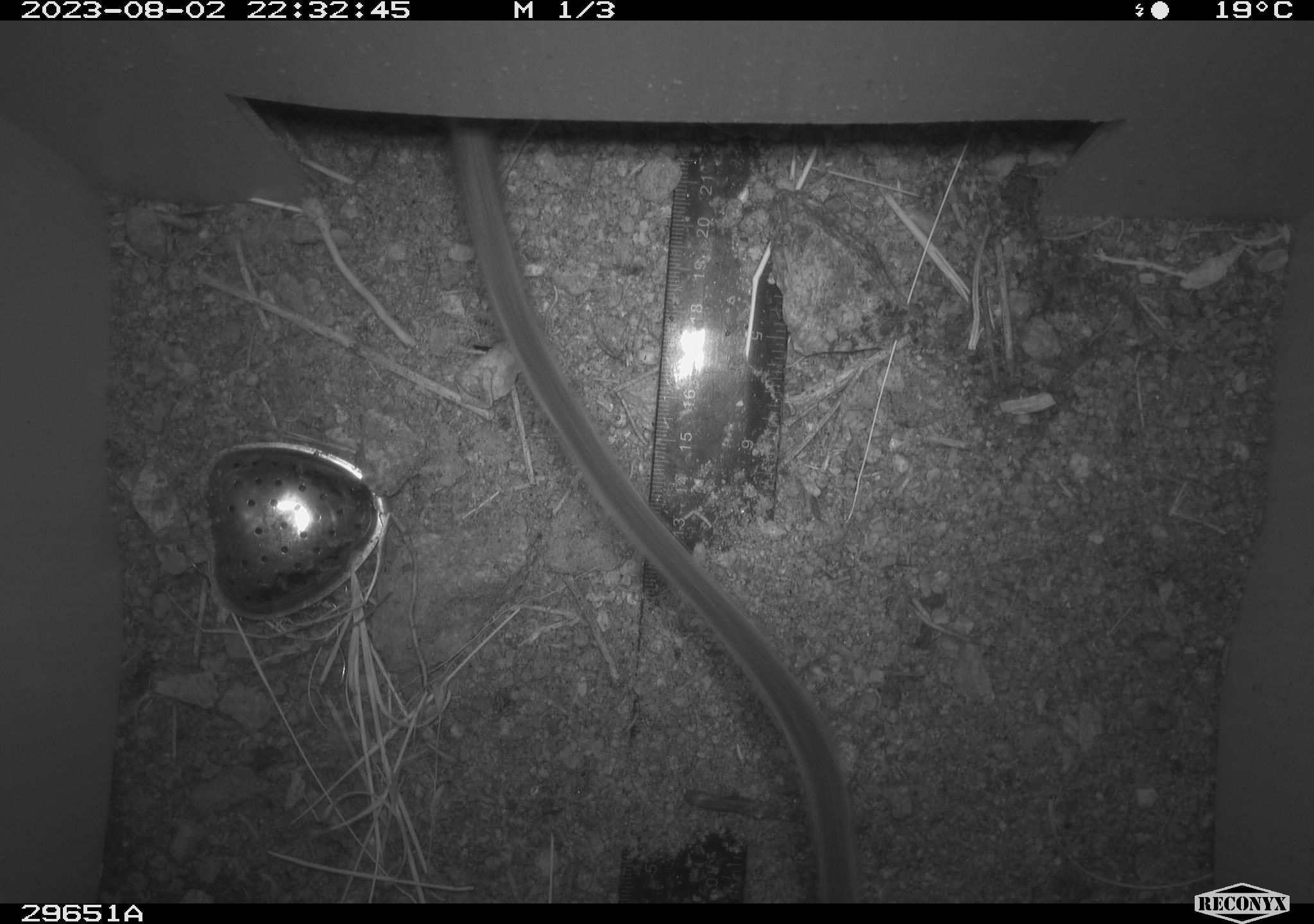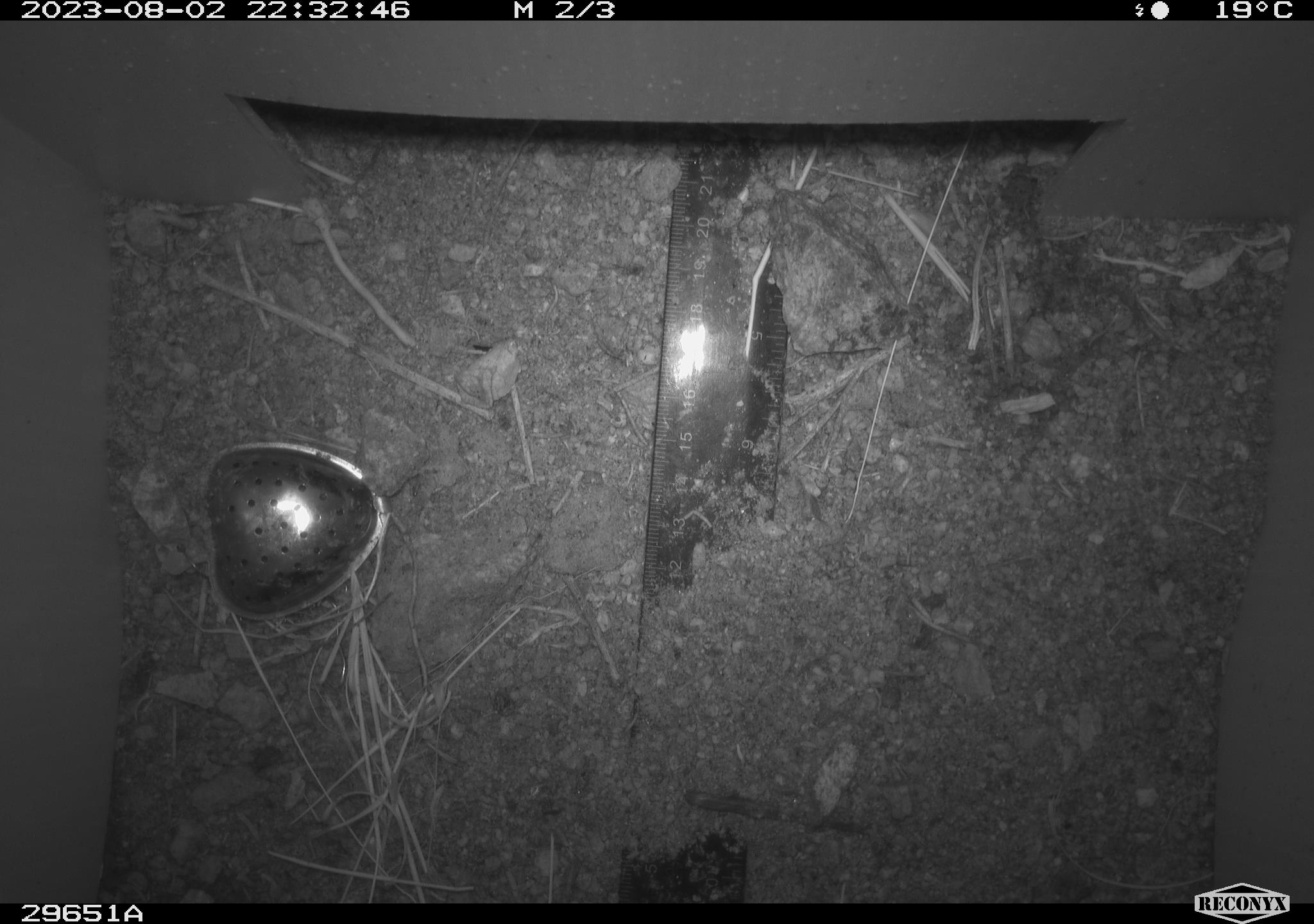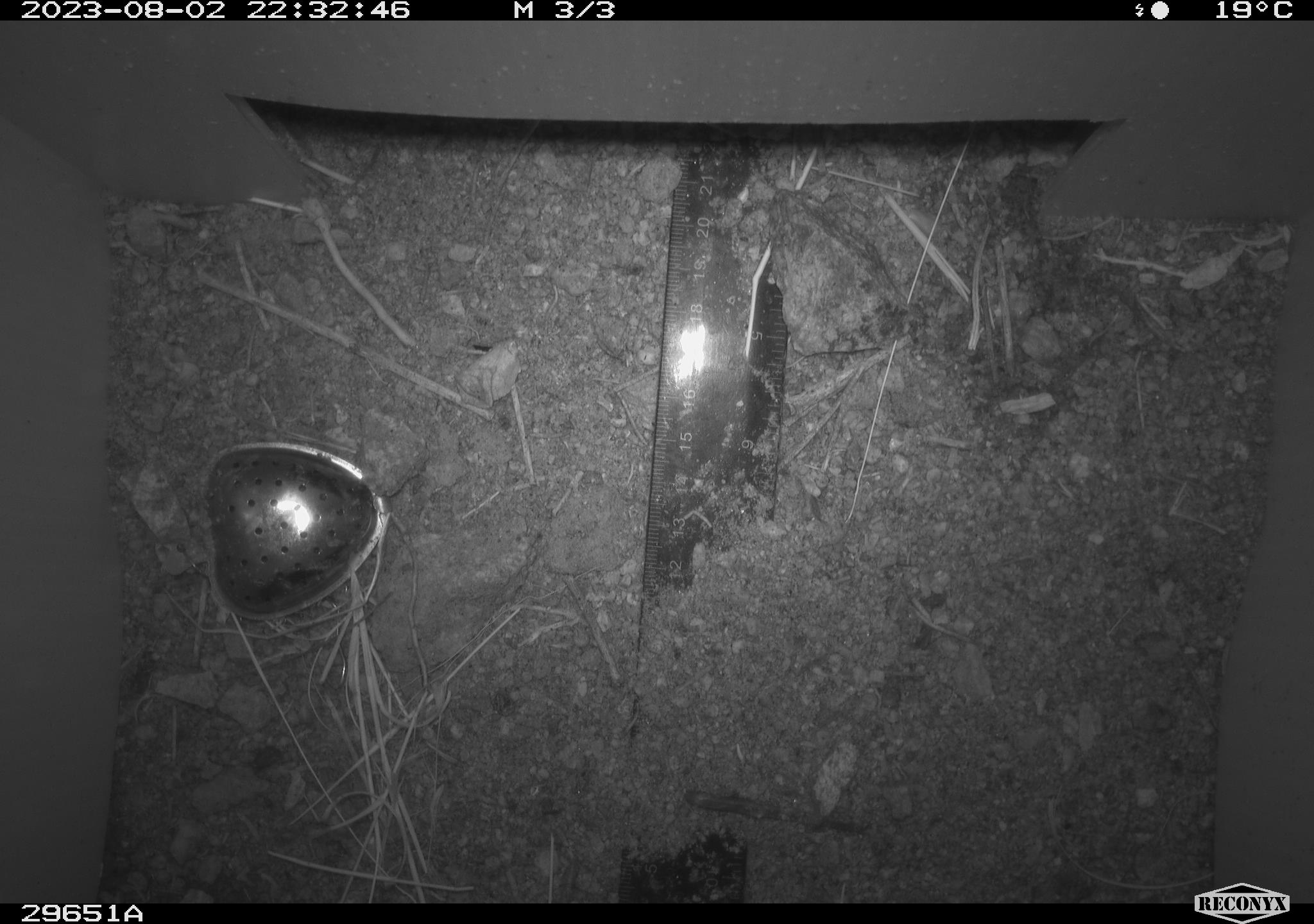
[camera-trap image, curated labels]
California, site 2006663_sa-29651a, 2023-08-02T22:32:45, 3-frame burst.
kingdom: Animalia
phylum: Chordata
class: Mammalia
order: Rodentia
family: Cricetidae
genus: Neotoma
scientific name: Neotoma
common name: pack rat or woodrat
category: neotoma species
Neotoma species (pack rat or woodrat) (Neotoma).